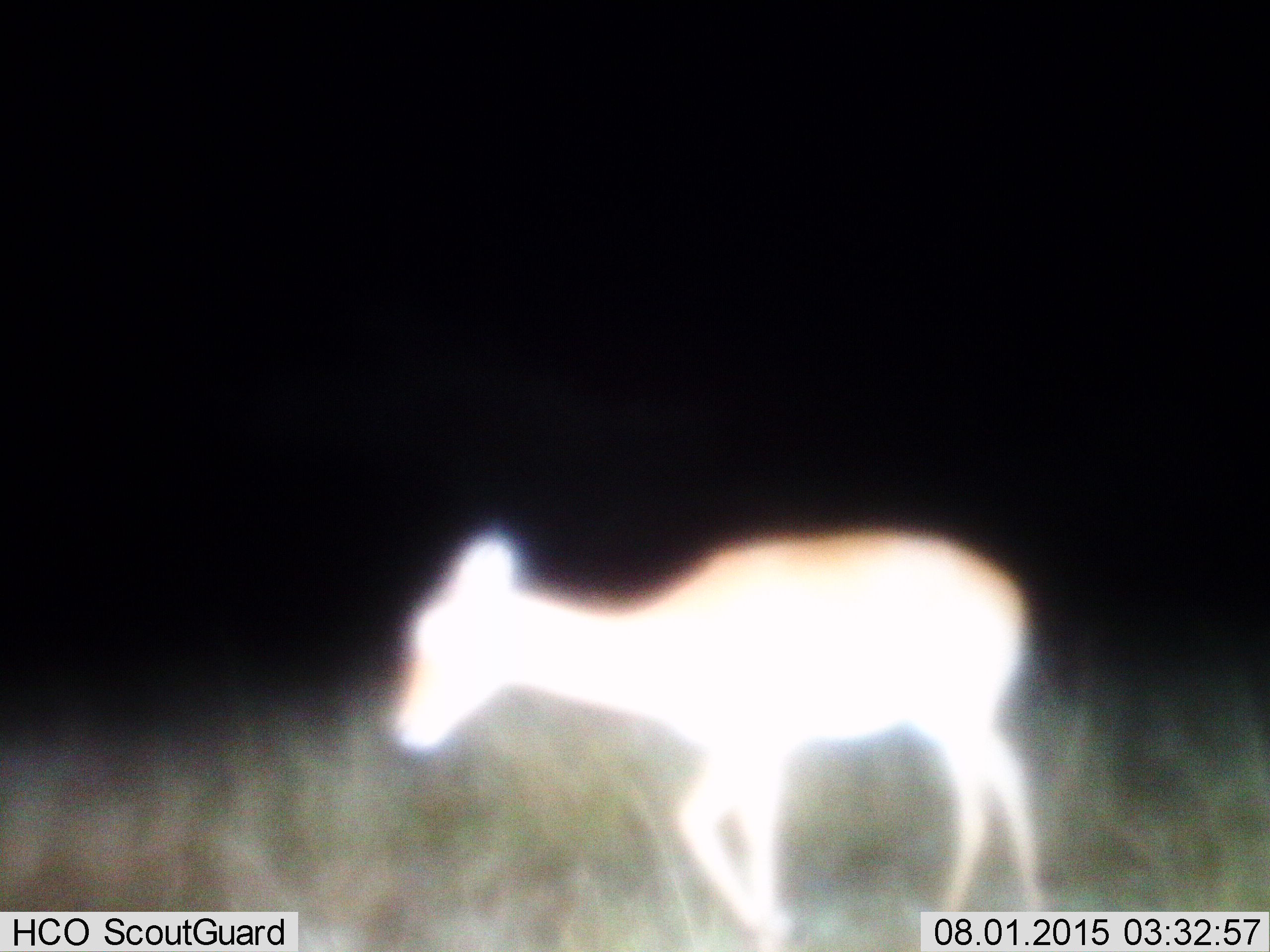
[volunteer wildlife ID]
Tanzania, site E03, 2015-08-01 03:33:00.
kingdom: Animalia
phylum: Chordata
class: Mammalia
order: Artiodactyla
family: Bovidae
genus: Madoqua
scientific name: Madoqua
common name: dikdik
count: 1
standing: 25%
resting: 0%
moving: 50%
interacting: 0%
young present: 0%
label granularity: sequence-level